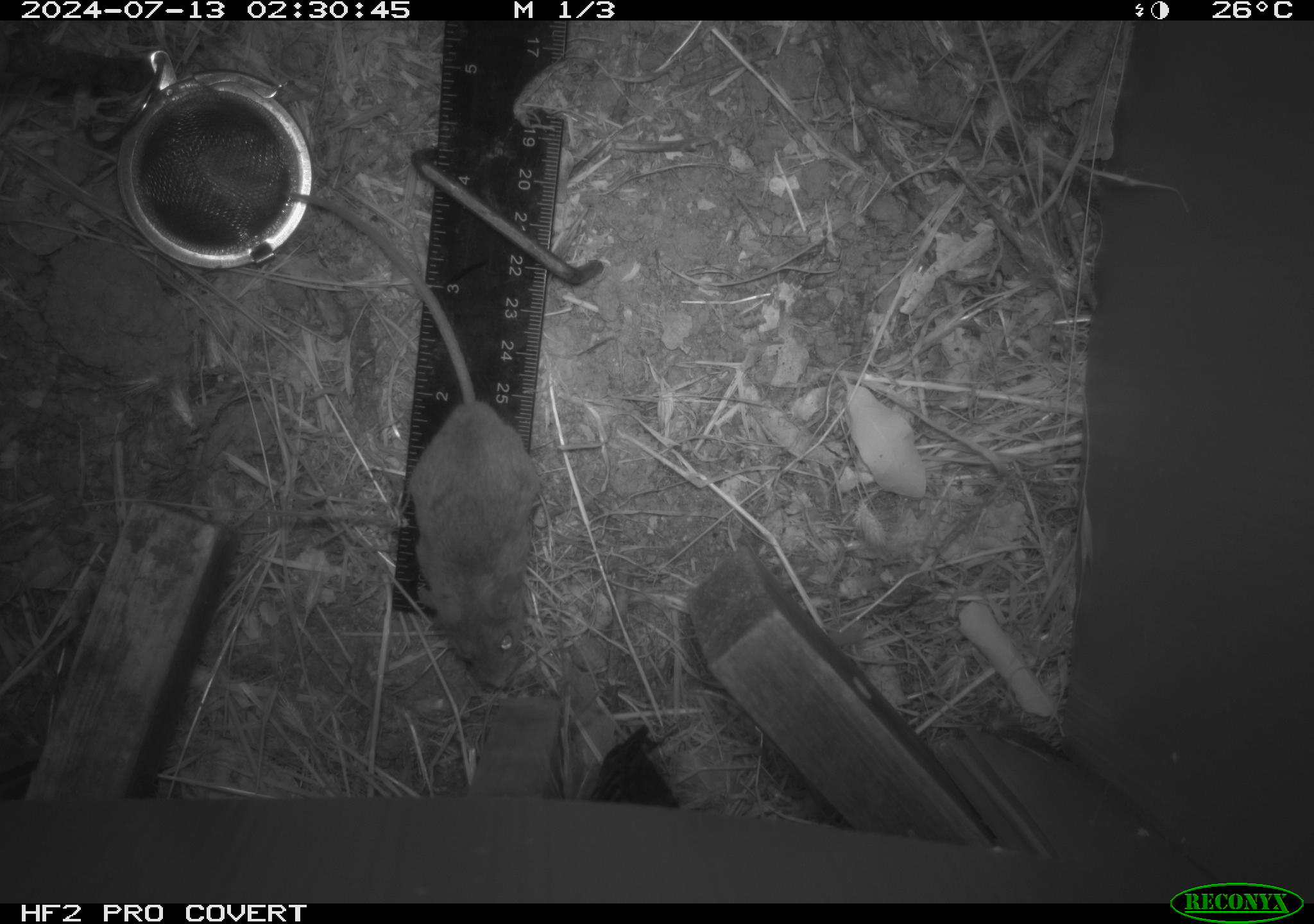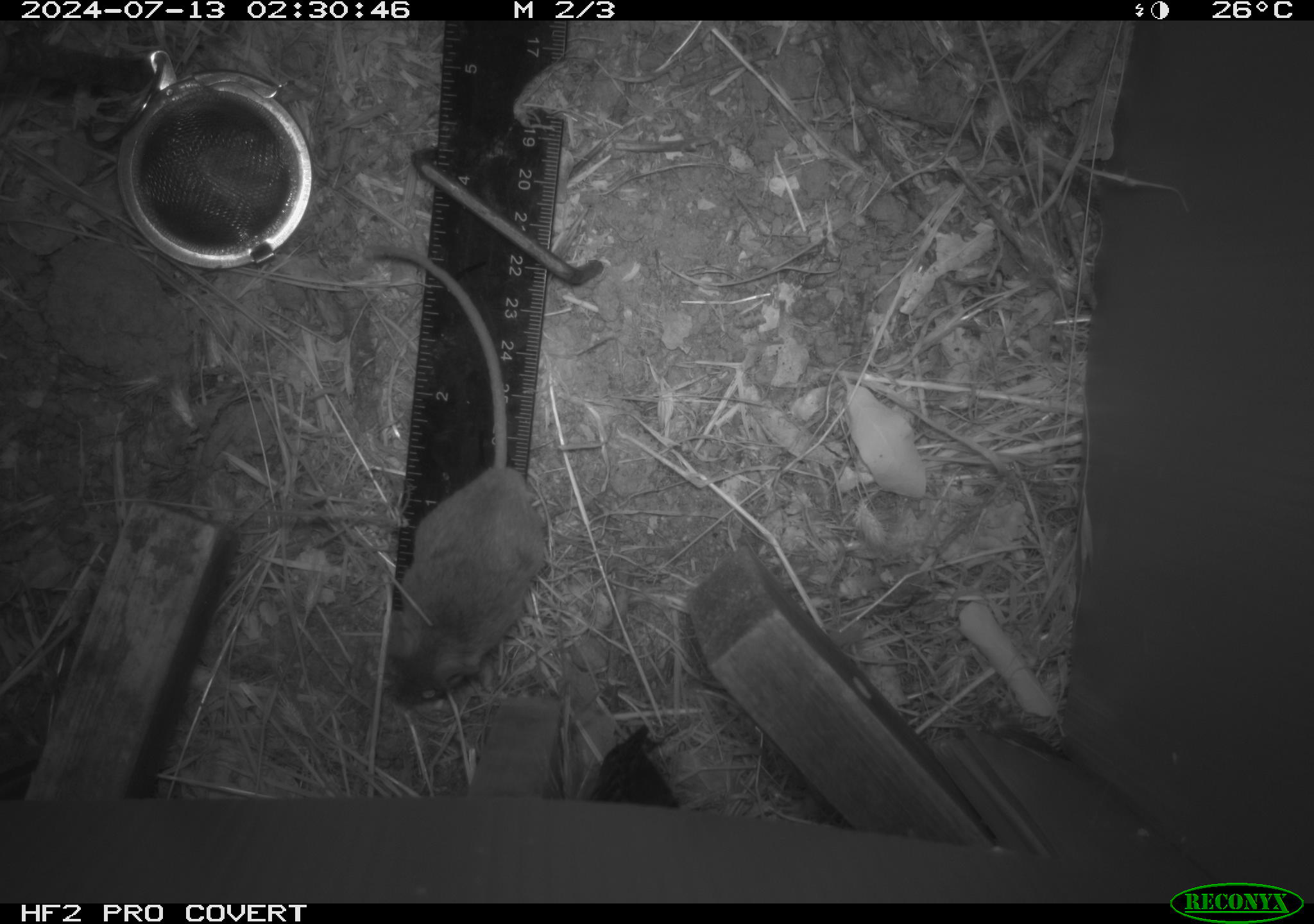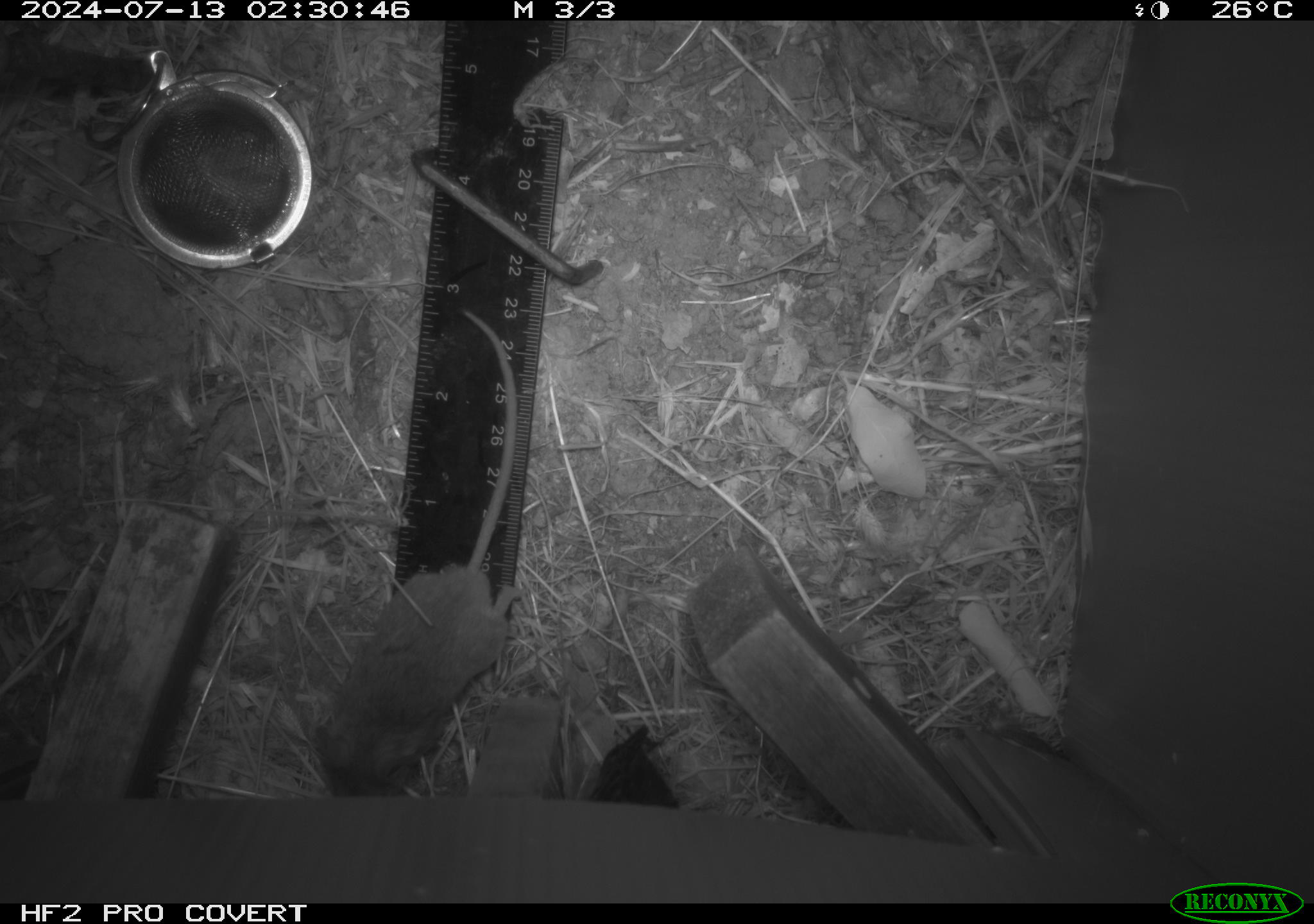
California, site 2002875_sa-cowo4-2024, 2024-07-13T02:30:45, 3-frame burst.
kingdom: Animalia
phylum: Chordata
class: Mammalia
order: Rodentia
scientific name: Rodentia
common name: mouse species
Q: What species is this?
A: Mouse species (Rodentia).